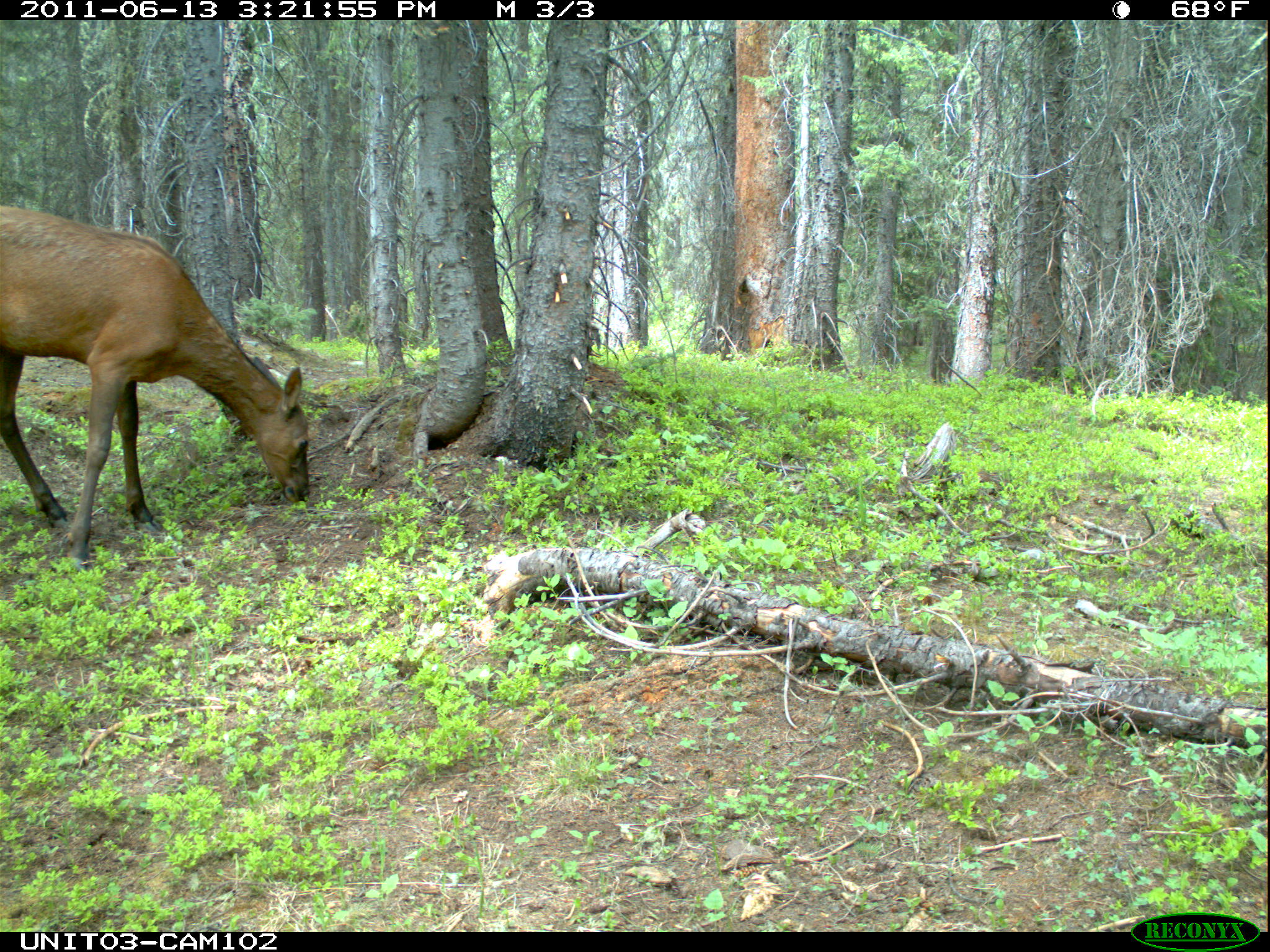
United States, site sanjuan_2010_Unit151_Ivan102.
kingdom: Animalia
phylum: Chordata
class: Mammalia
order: Artiodactyla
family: Cervidae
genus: Cervus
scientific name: Cervus elaphus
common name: red deer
Cervus elaphus (red deer).